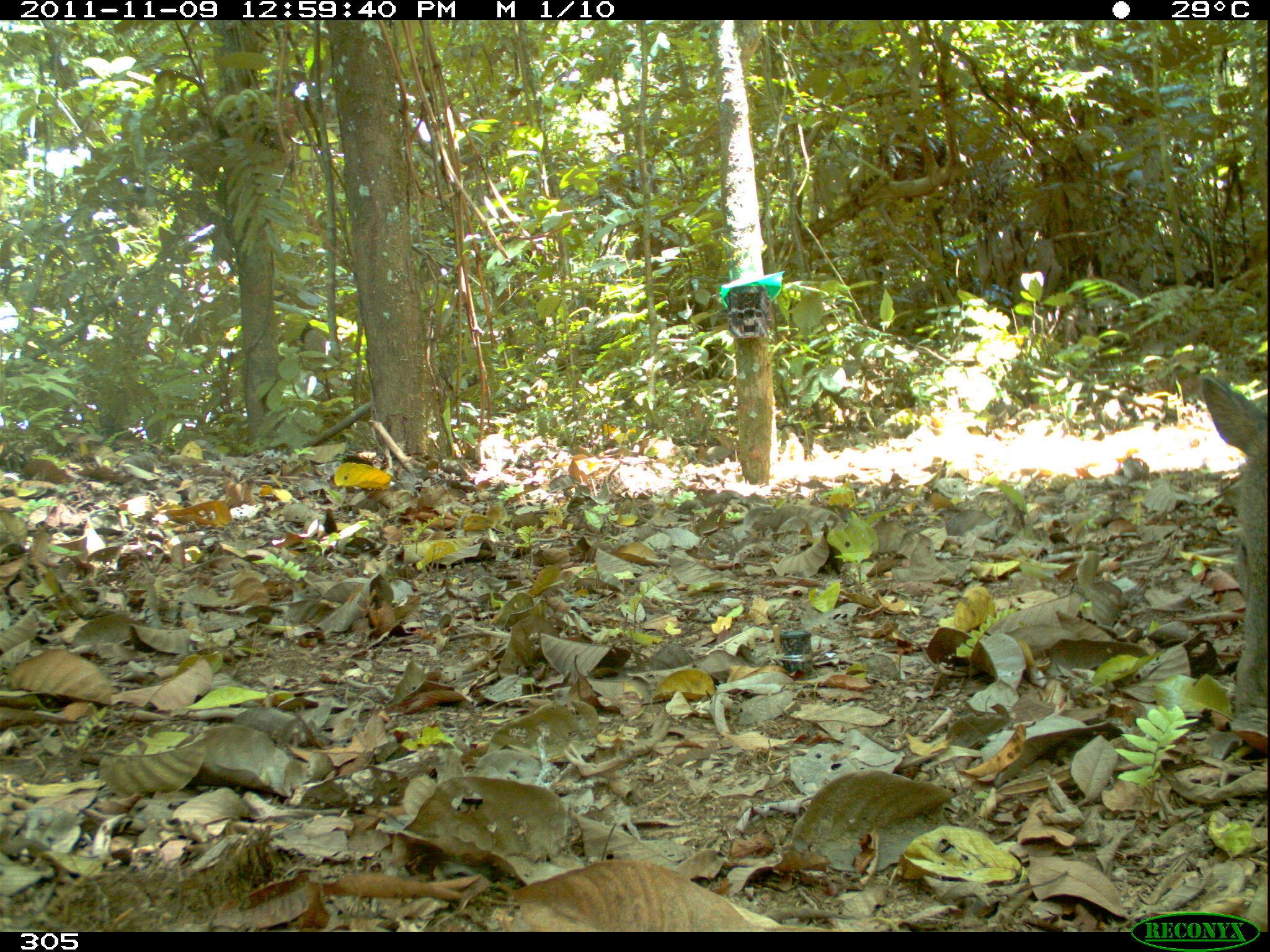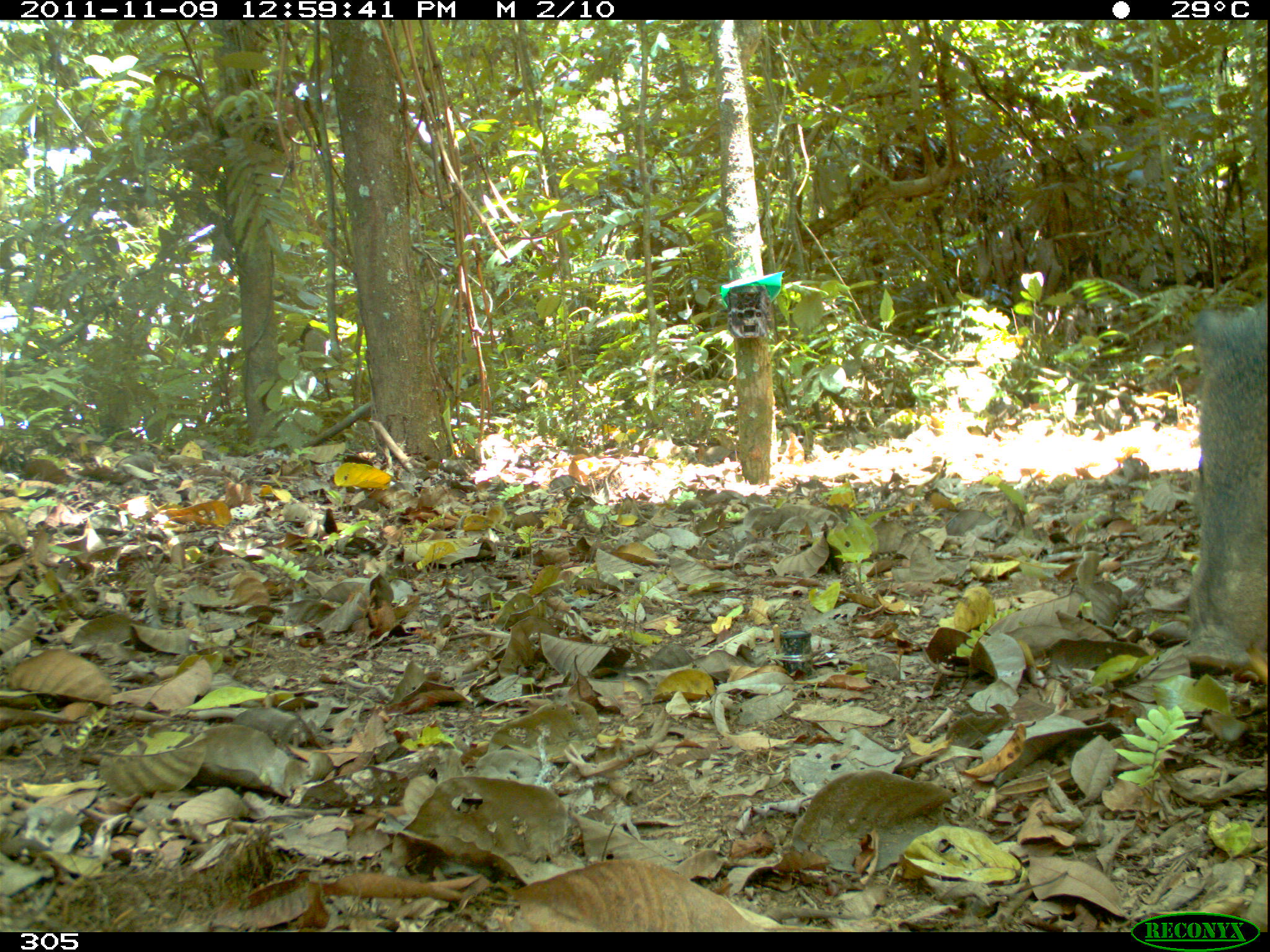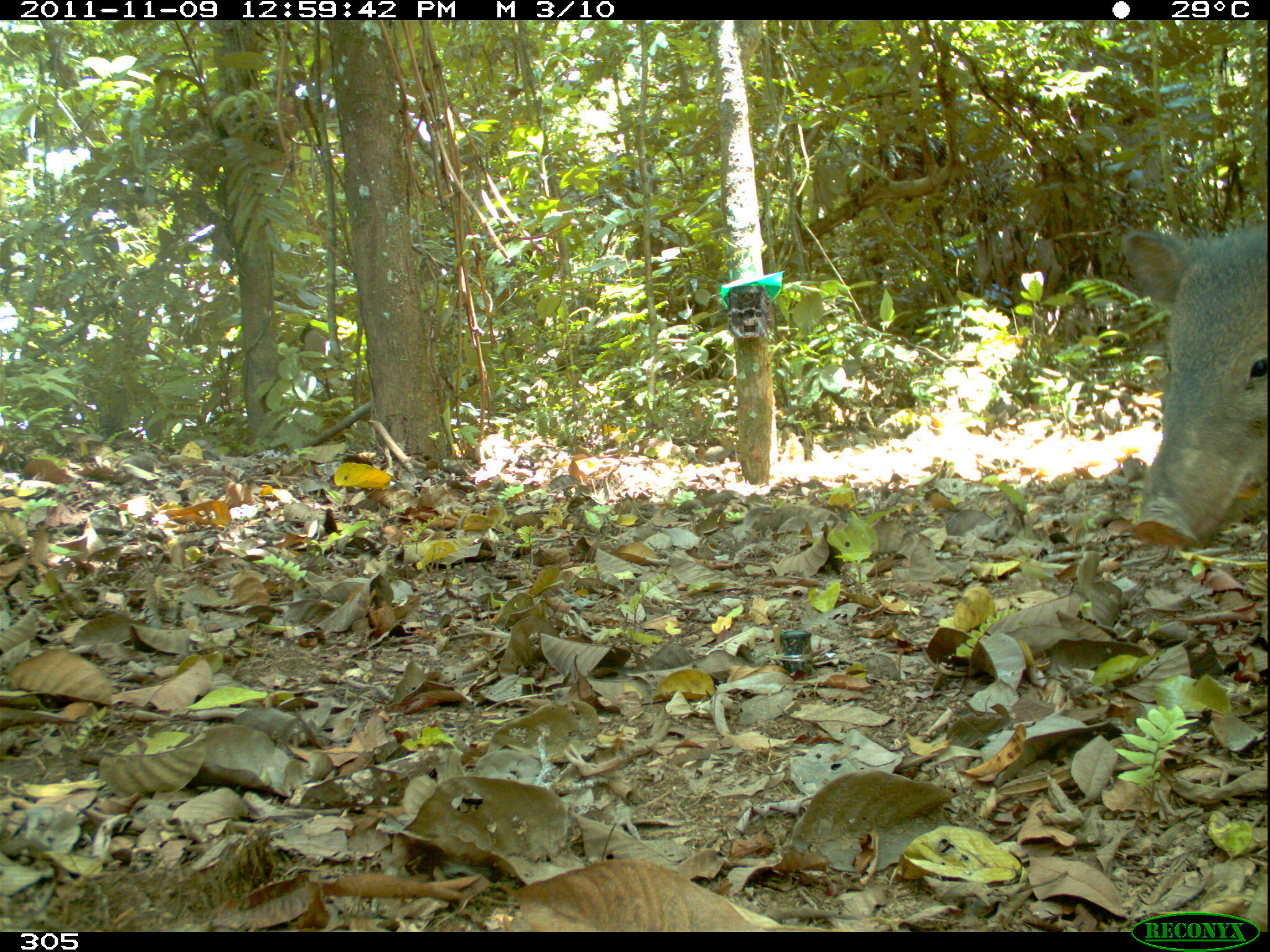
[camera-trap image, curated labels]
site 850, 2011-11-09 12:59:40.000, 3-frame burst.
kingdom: Animalia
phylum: Chordata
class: Mammalia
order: Artiodactyla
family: Tayassuidae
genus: Pecari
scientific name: Pecari tajacu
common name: collared peccary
Pecari tajacu (collared peccary).